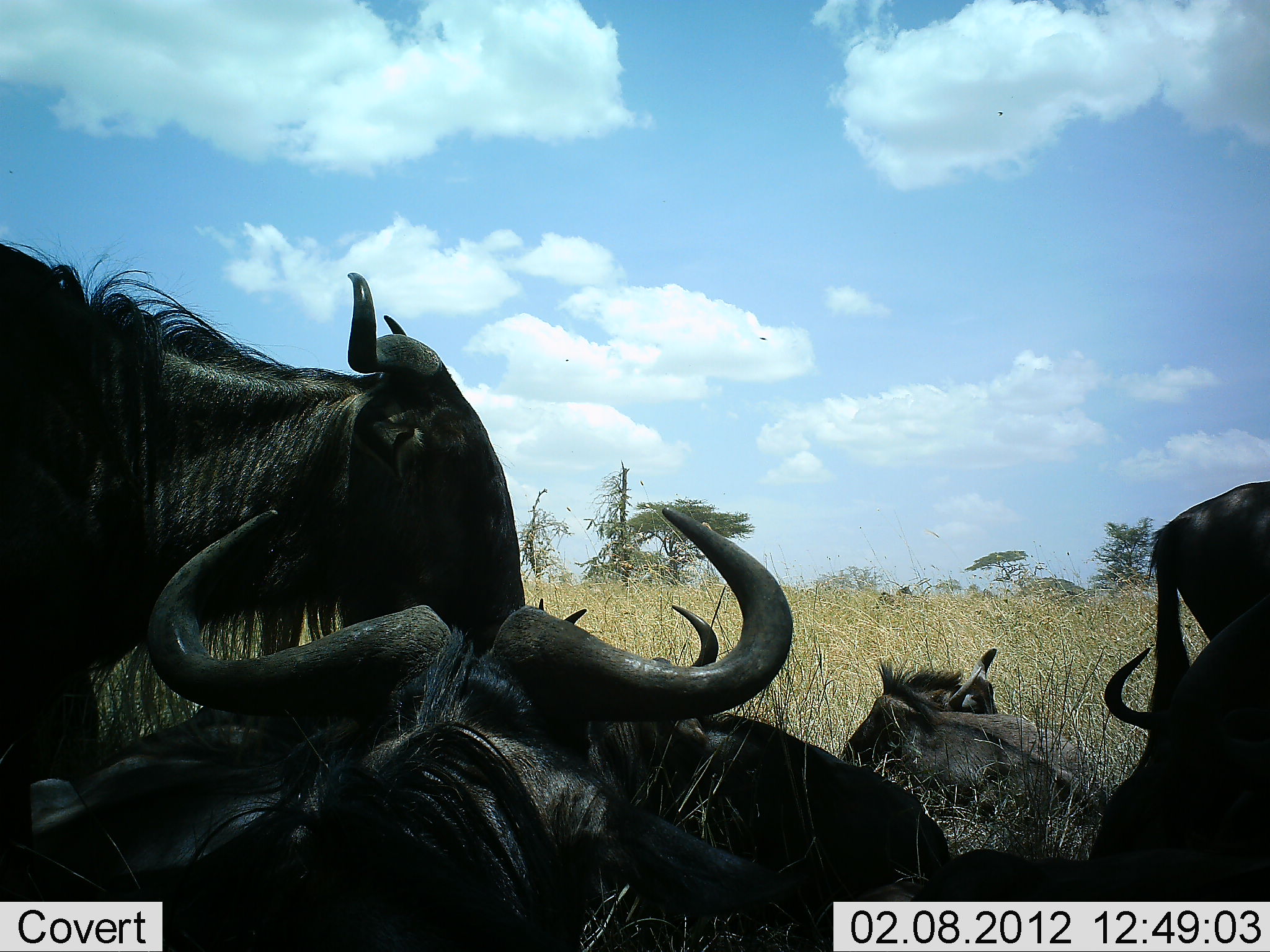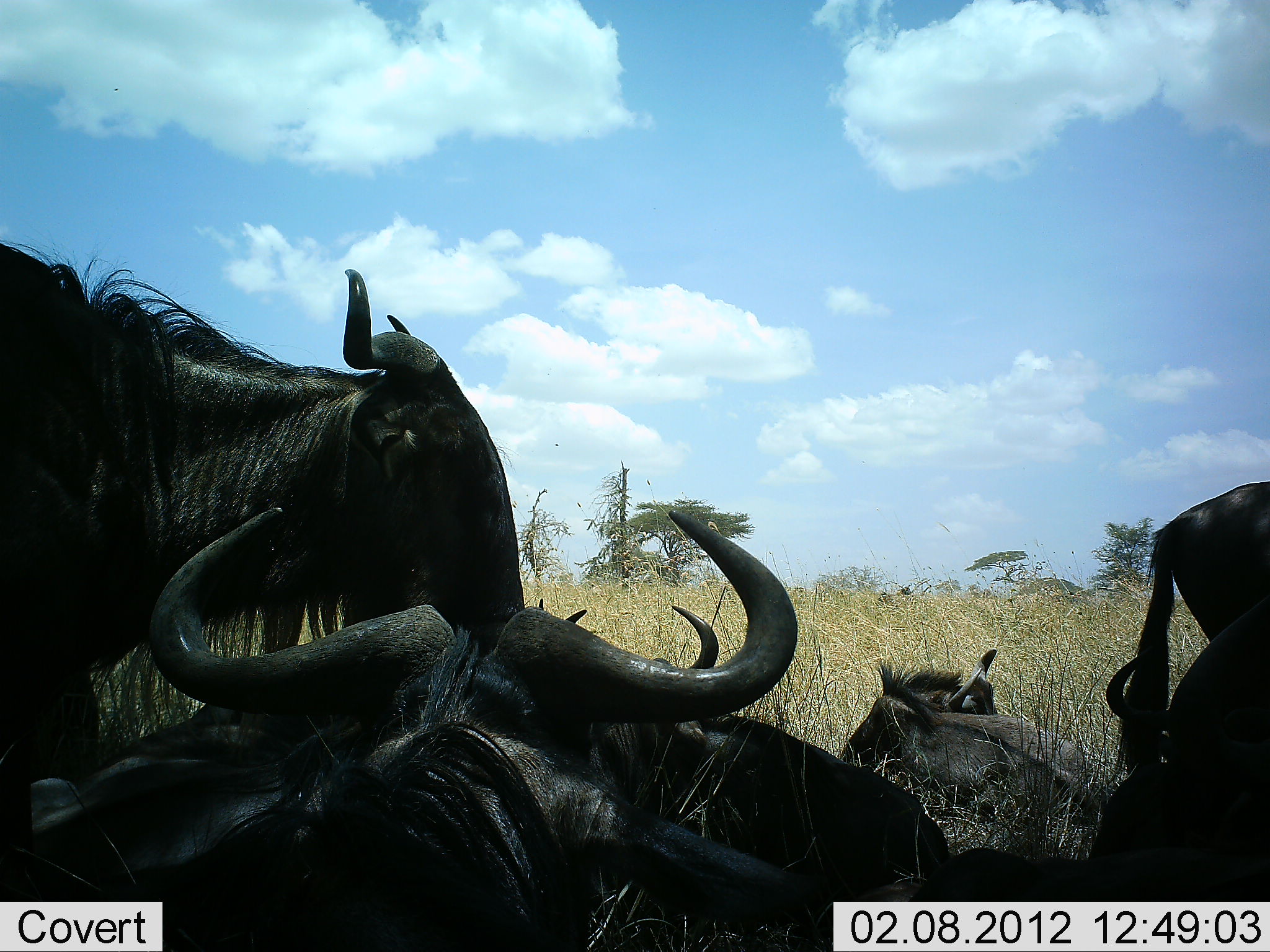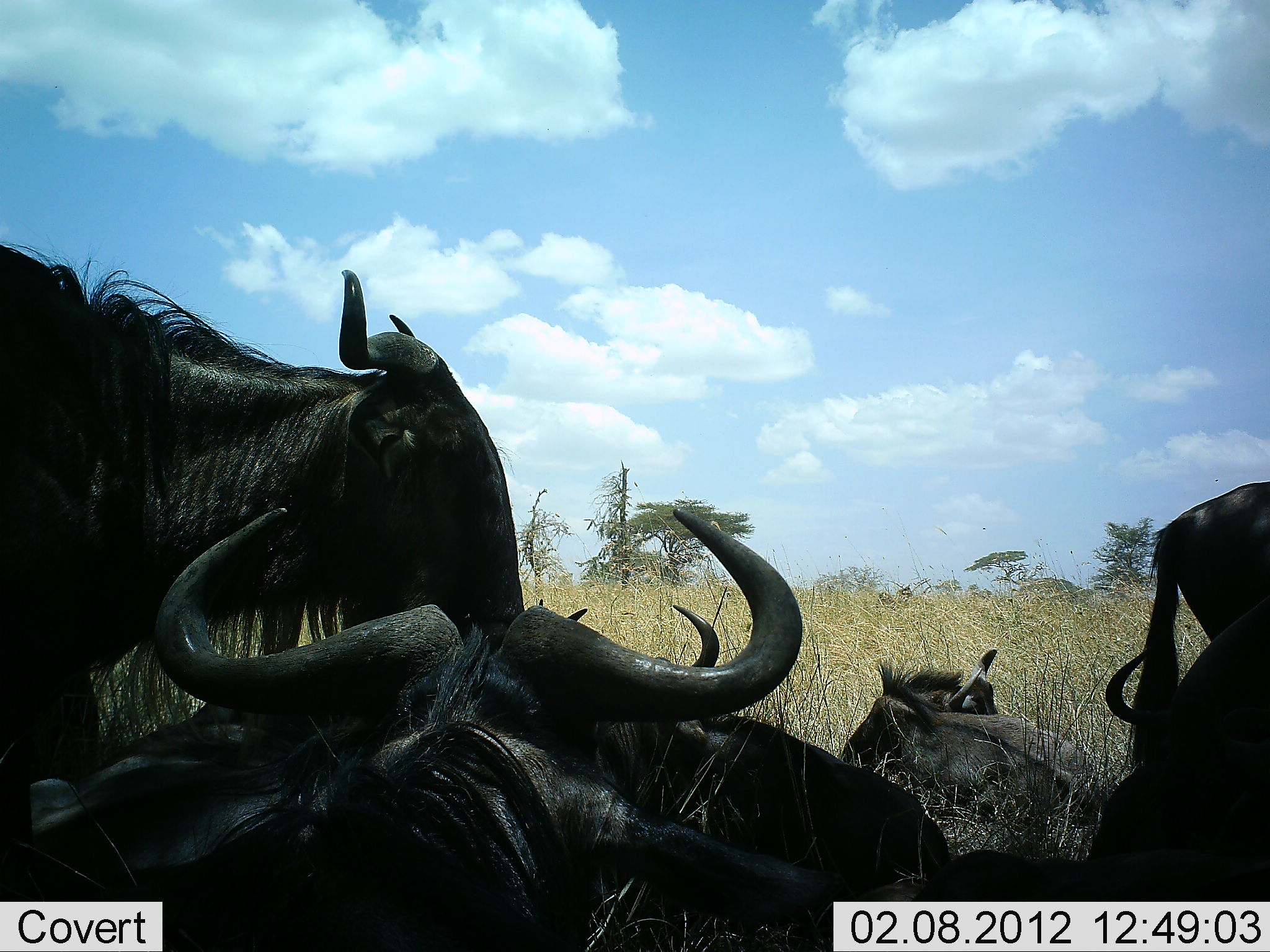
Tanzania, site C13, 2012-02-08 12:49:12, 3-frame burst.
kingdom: Animalia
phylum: Chordata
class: Mammalia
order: Artiodactyla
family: Bovidae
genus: Connochaetes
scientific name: Connochaetes taurinus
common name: blue wildebeest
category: wildebeest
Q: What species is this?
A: Wildebeest (blue wildebeest) (Connochaetes taurinus).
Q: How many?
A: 6.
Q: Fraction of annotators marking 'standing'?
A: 89%.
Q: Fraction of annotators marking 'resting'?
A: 96%.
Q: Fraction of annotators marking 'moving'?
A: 0%.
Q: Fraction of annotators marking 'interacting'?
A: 4%.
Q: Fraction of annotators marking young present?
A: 11%.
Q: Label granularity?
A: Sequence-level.